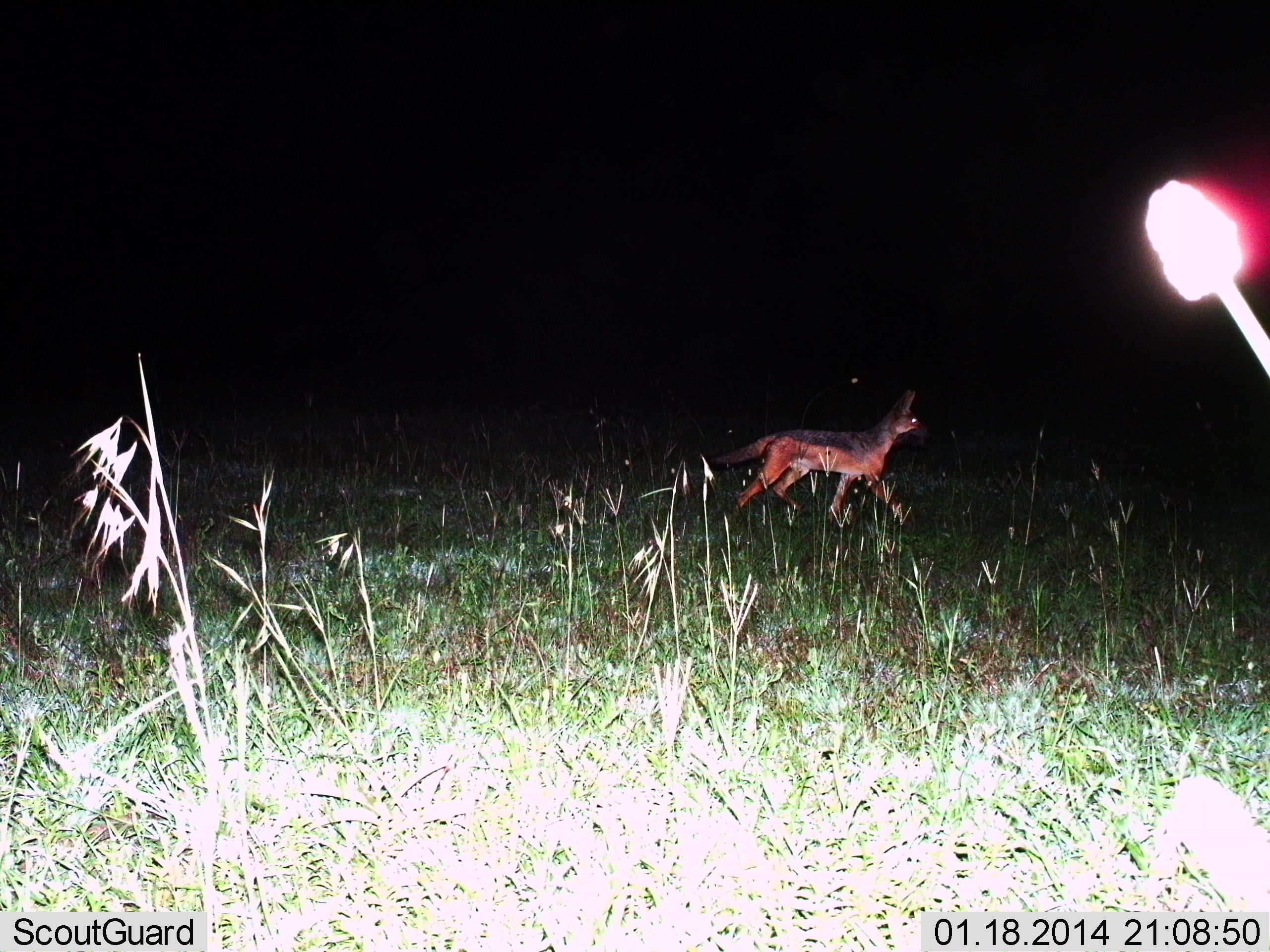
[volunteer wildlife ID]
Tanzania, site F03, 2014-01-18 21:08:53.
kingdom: Animalia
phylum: Chordata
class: Mammalia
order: Carnivora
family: Canidae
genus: Lupulella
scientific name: Lupulella mesomelas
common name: black-backed jackal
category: jackal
Jackal (black-backed jackal) (Lupulella mesomelas), count 1. Behavior (volunteer vote fractions): standing 0%, resting 0%, moving 100%, interacting 0%. Young present (vote fraction): 0%. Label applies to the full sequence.